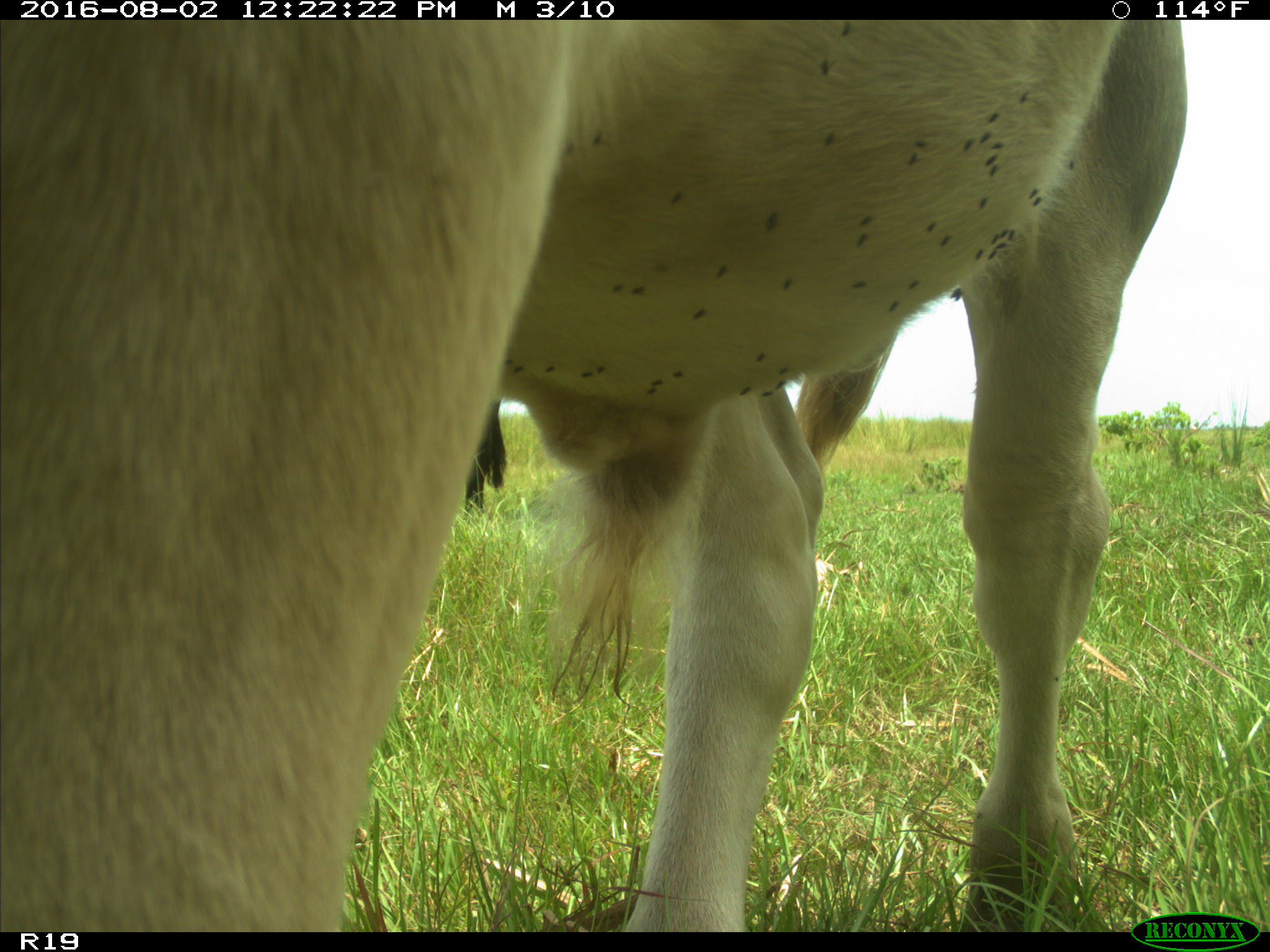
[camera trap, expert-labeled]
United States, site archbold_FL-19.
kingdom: Animalia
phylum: Chordata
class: Mammalia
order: Artiodactyla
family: Bovidae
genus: Bos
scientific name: Bos taurus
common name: domestic cow